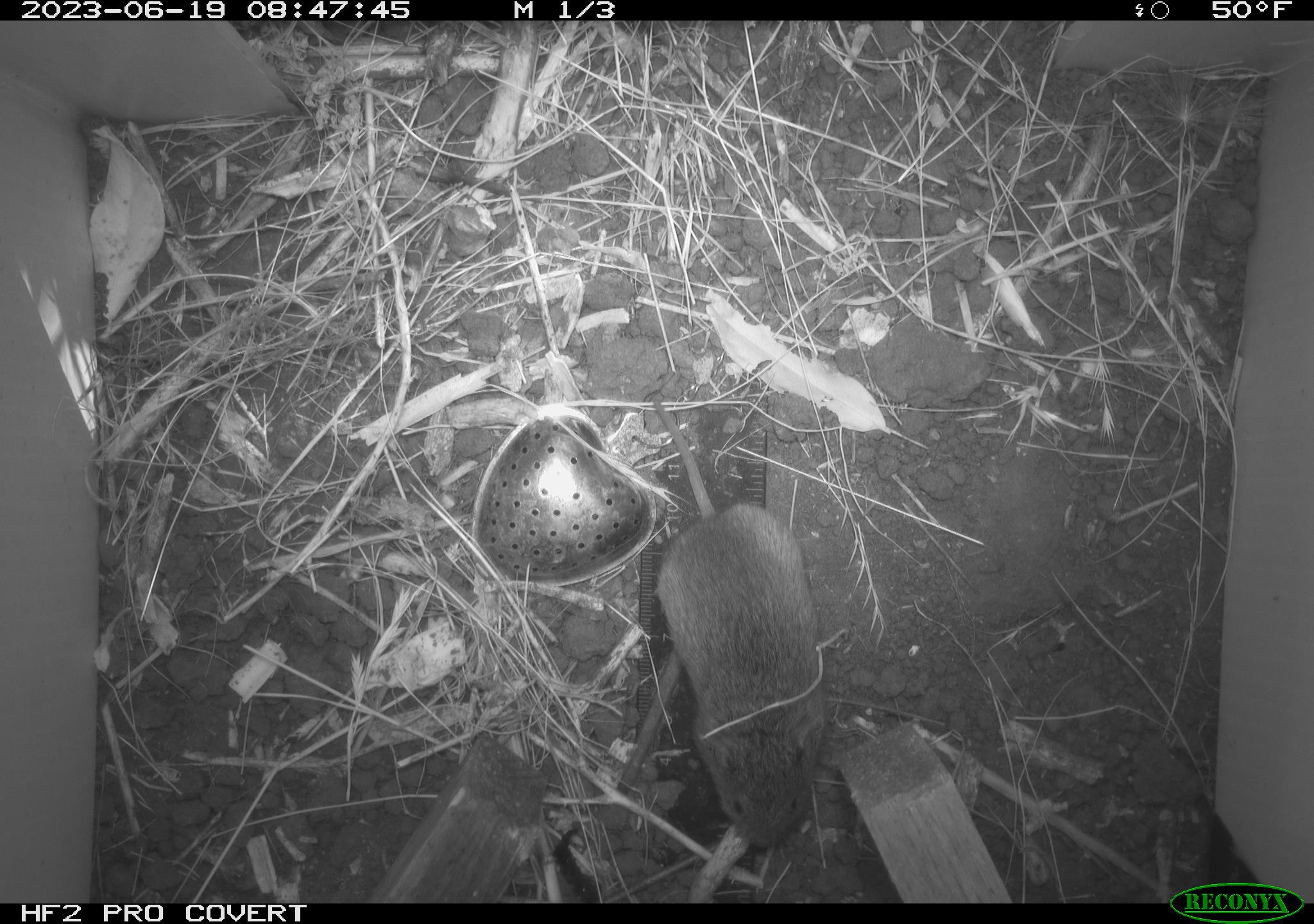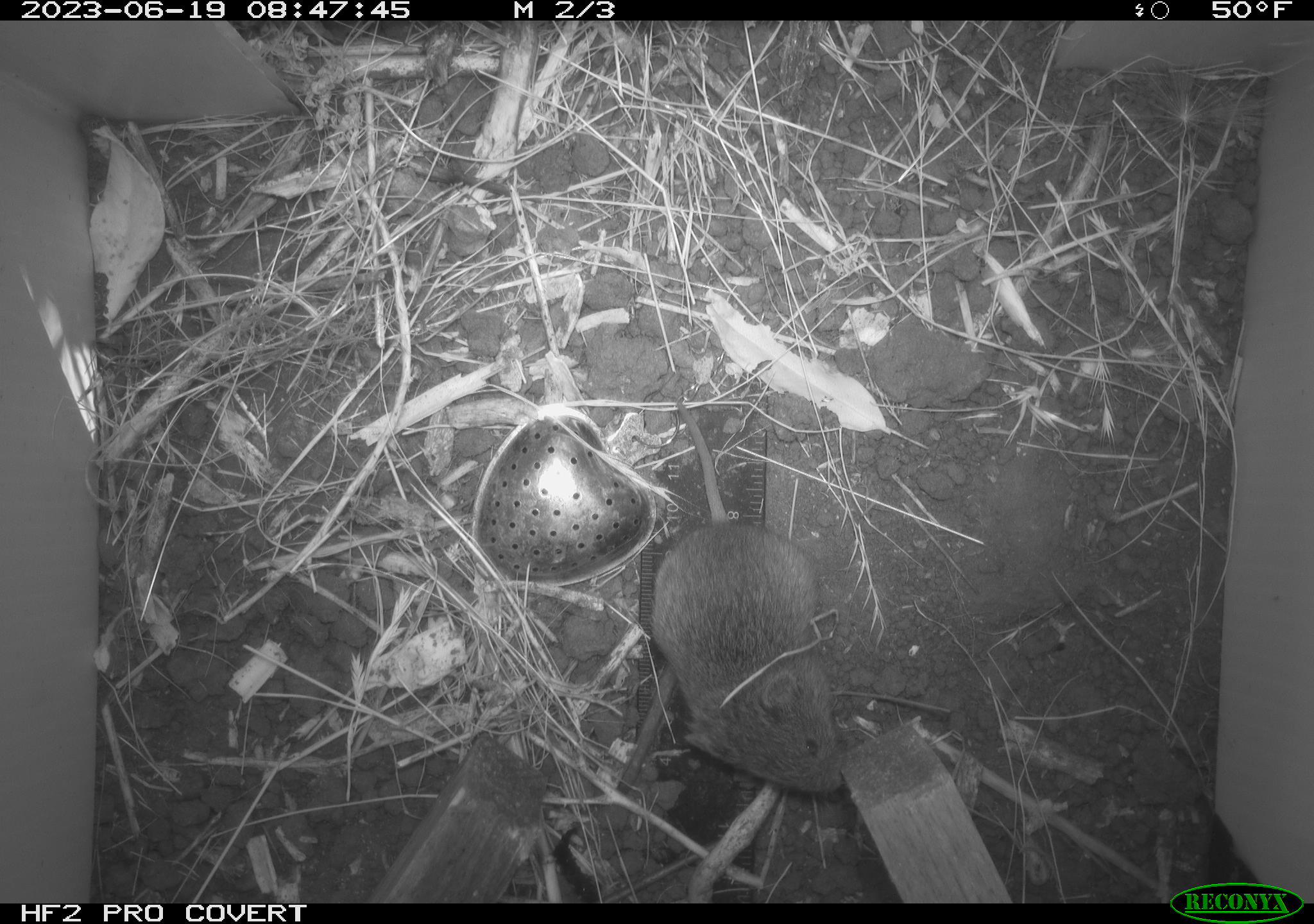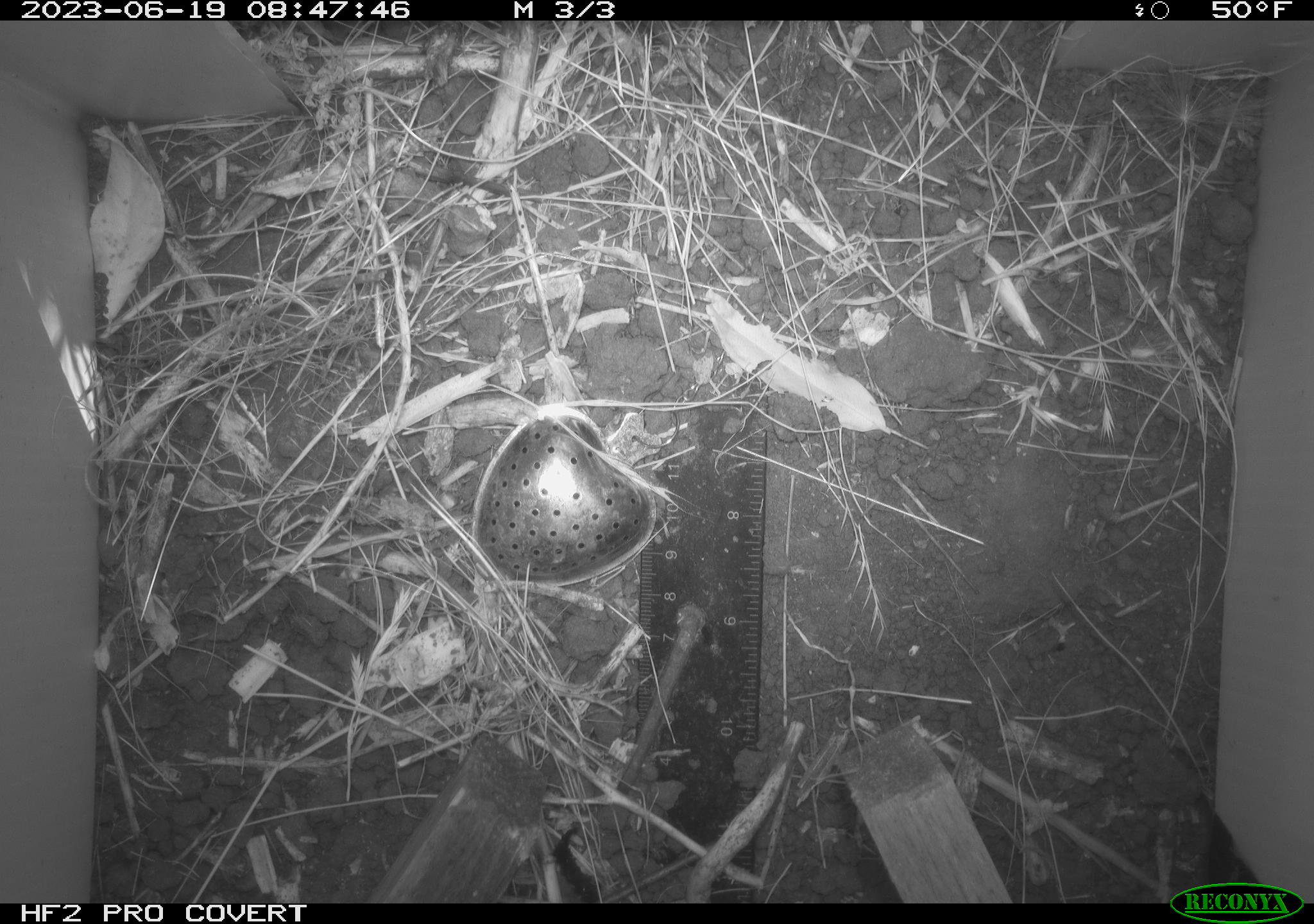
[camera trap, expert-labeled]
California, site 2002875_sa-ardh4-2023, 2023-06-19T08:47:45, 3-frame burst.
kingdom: Animalia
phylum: Chordata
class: Mammalia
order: Rodentia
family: Cricetidae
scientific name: Arvicolinae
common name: voles, lemmings, and muskrats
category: arvicolinae subfamily